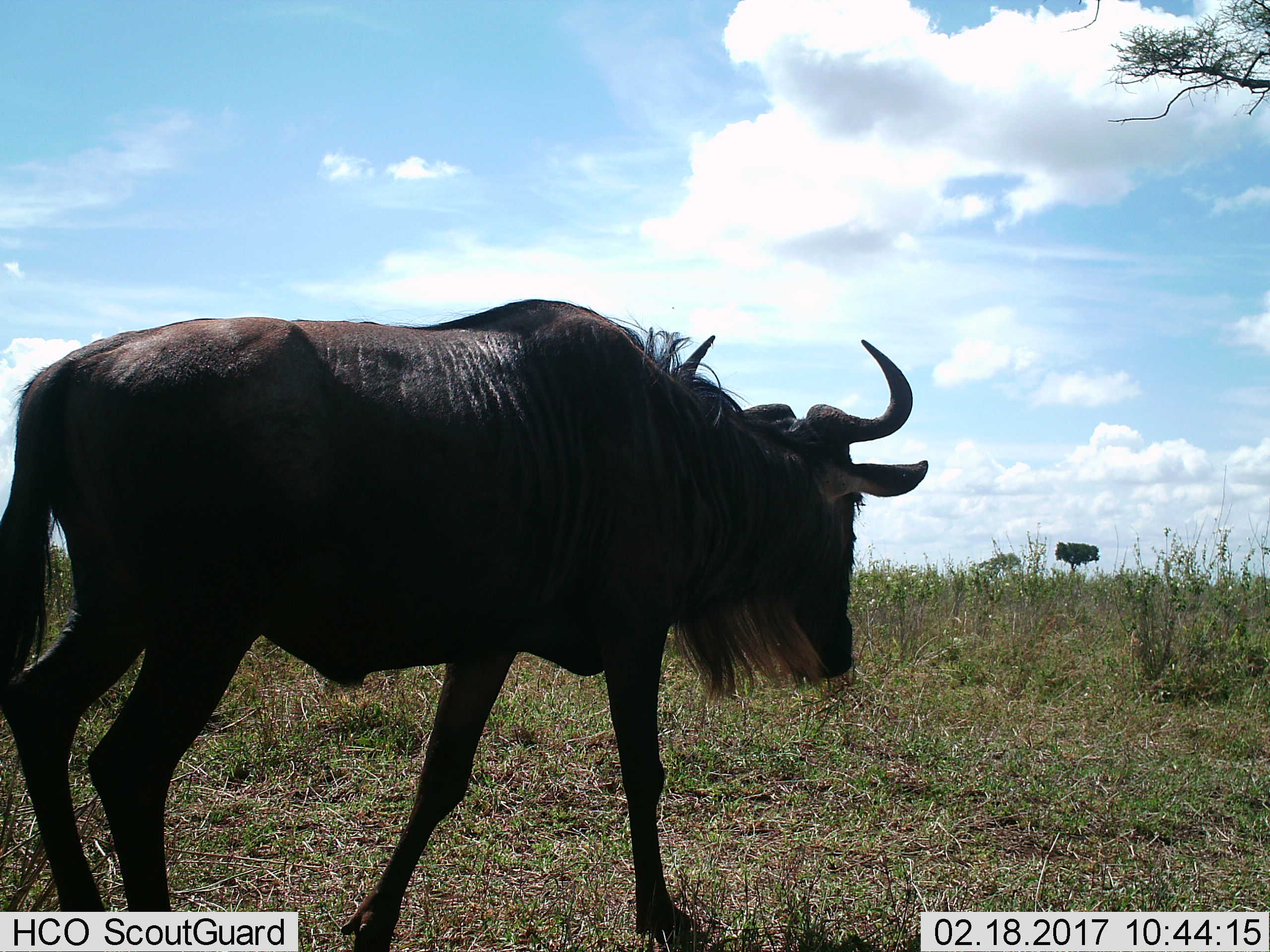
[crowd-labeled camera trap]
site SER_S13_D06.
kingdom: Animalia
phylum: Chordata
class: Mammalia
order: Artiodactyla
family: Bovidae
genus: Connochaetes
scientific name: Connochaetes taurinus taurinus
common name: blue wildebeest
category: wildebeestblue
Wildebeestblue (blue wildebeest) (Connochaetes taurinus taurinus), count 1. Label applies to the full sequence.